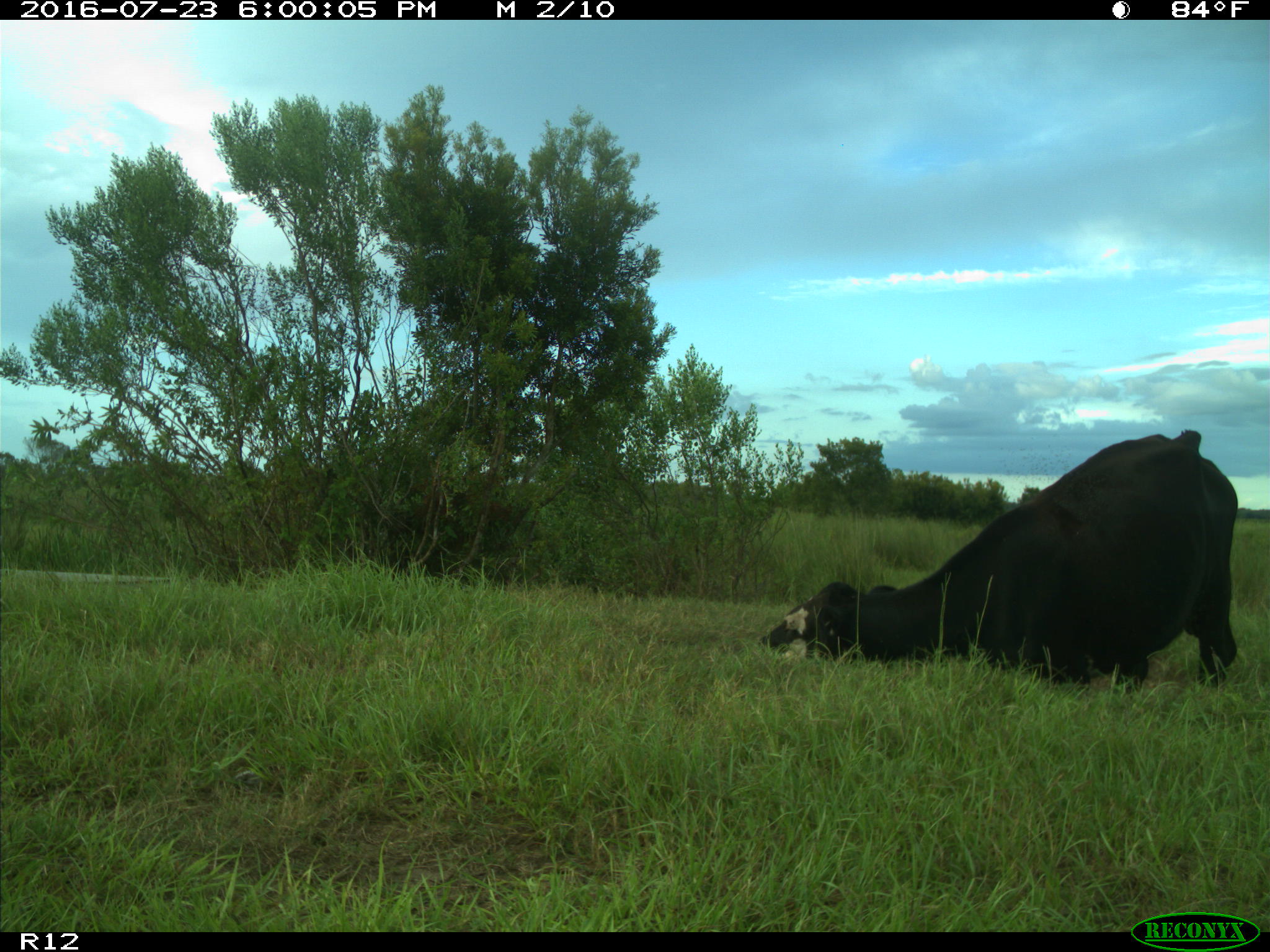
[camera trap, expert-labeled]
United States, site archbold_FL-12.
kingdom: Animalia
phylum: Chordata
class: Mammalia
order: Artiodactyla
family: Bovidae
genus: Bos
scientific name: Bos taurus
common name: domestic cow